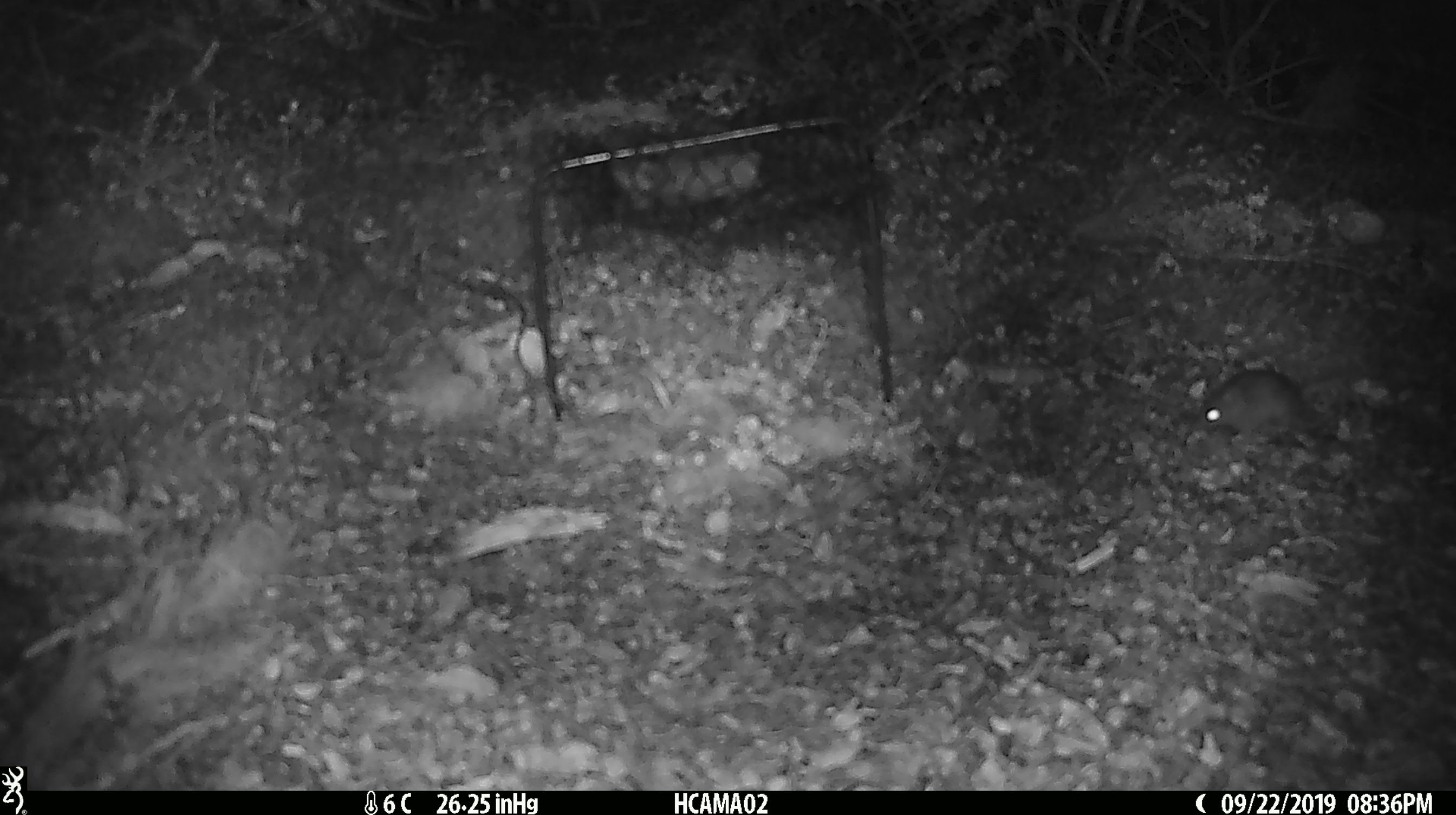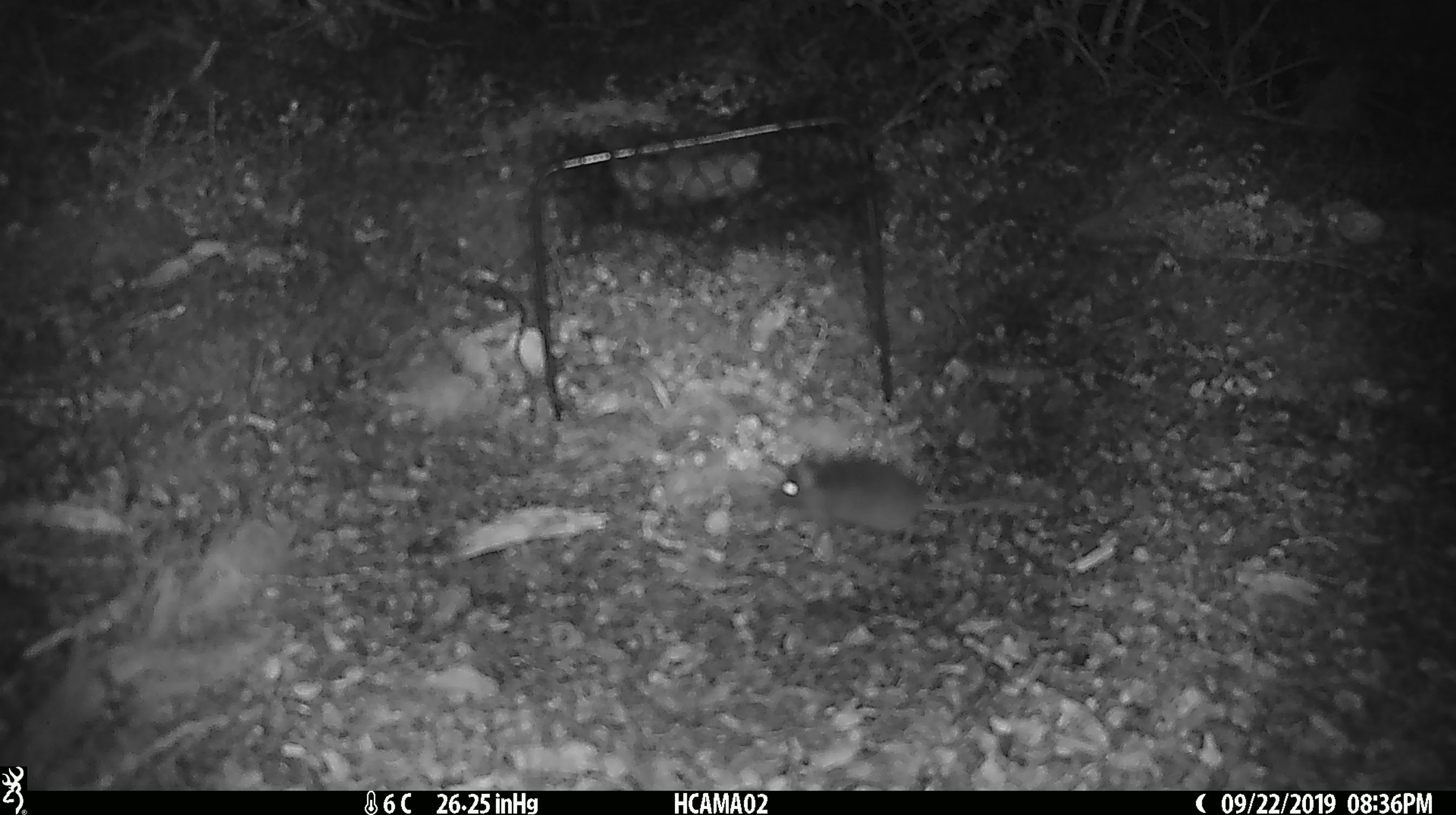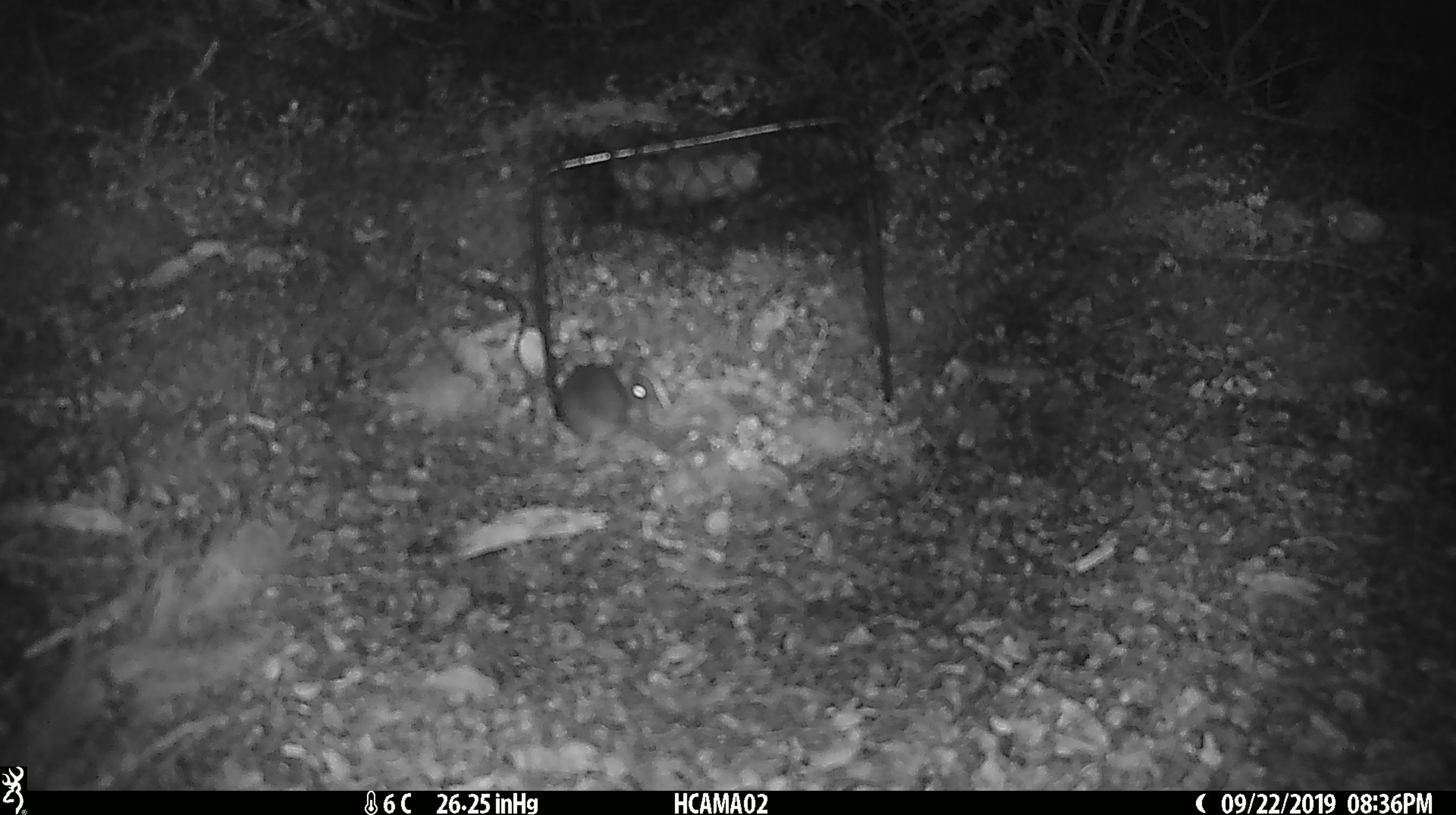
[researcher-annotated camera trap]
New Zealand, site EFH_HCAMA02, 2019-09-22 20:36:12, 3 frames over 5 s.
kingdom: Animalia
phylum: Chordata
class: Mammalia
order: Rodentia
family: Muridae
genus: Mus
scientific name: Mus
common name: mouse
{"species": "mouse (Mus)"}